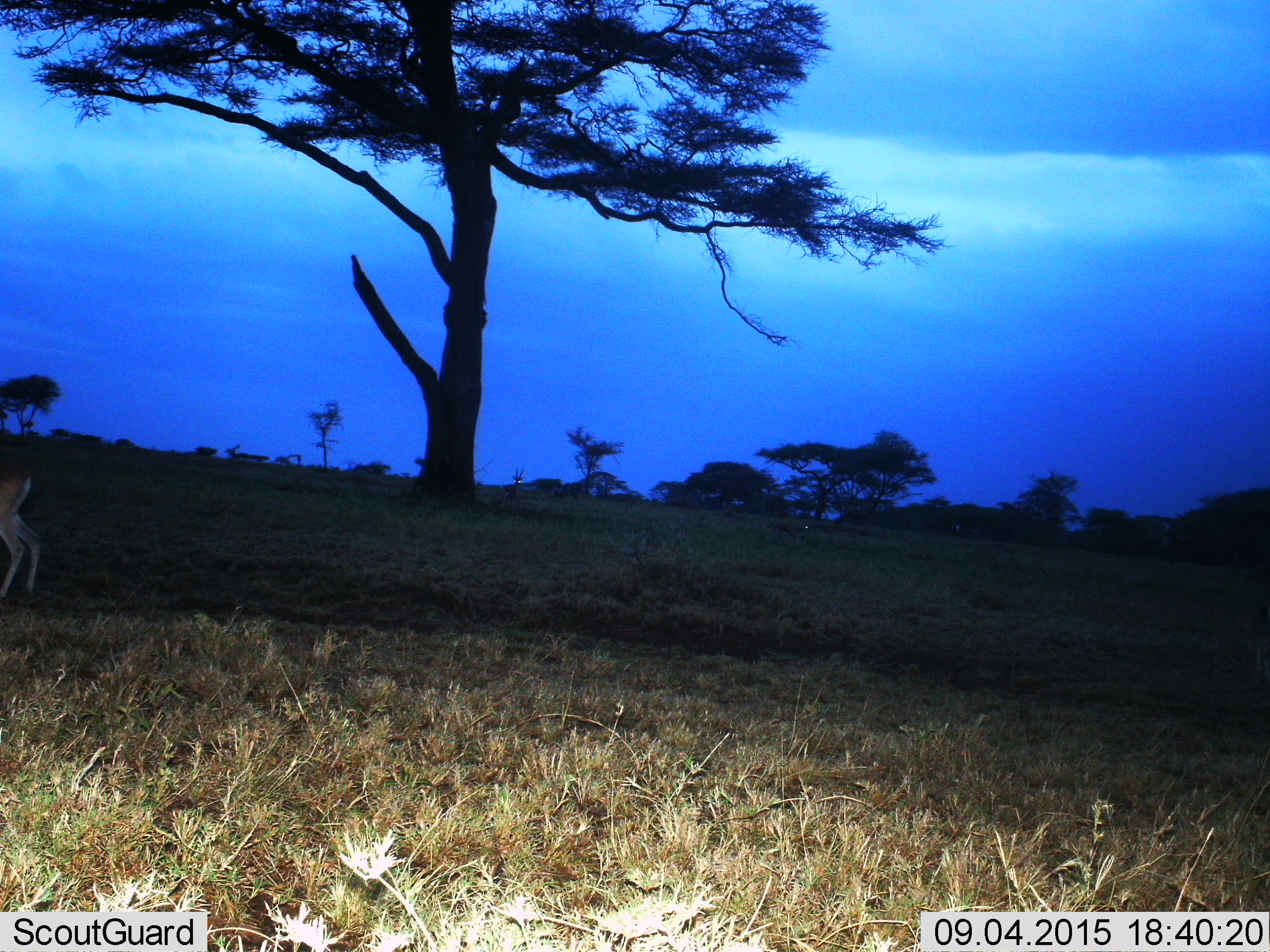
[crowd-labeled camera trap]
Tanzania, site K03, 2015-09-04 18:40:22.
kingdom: Animalia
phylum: Chordata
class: Mammalia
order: Artiodactyla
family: Bovidae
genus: Eudorcas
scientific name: Eudorcas thomsonii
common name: thomson's gazelle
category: gazellethomsons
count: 2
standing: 100%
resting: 0%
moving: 0%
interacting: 0%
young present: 0%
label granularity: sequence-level